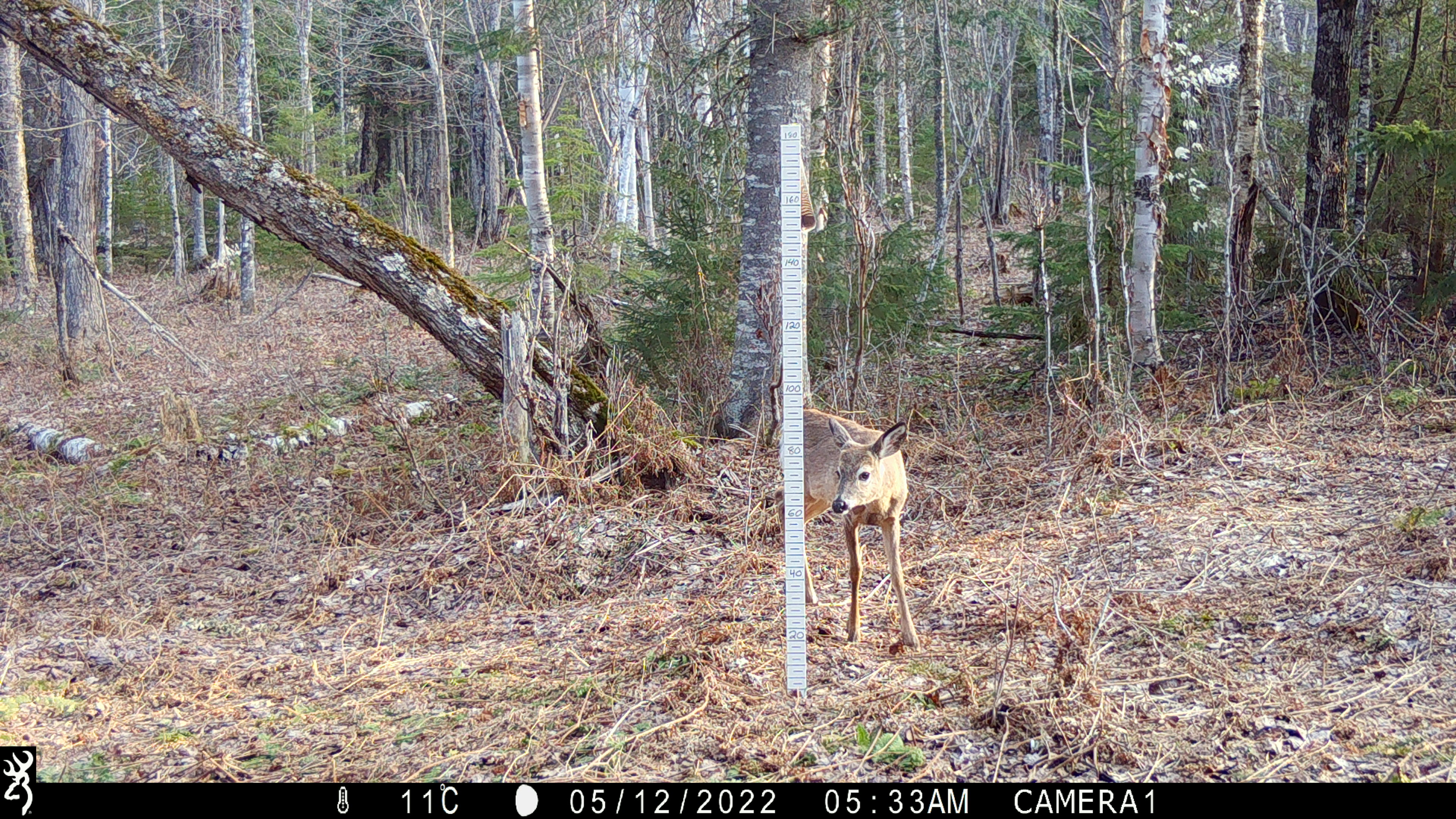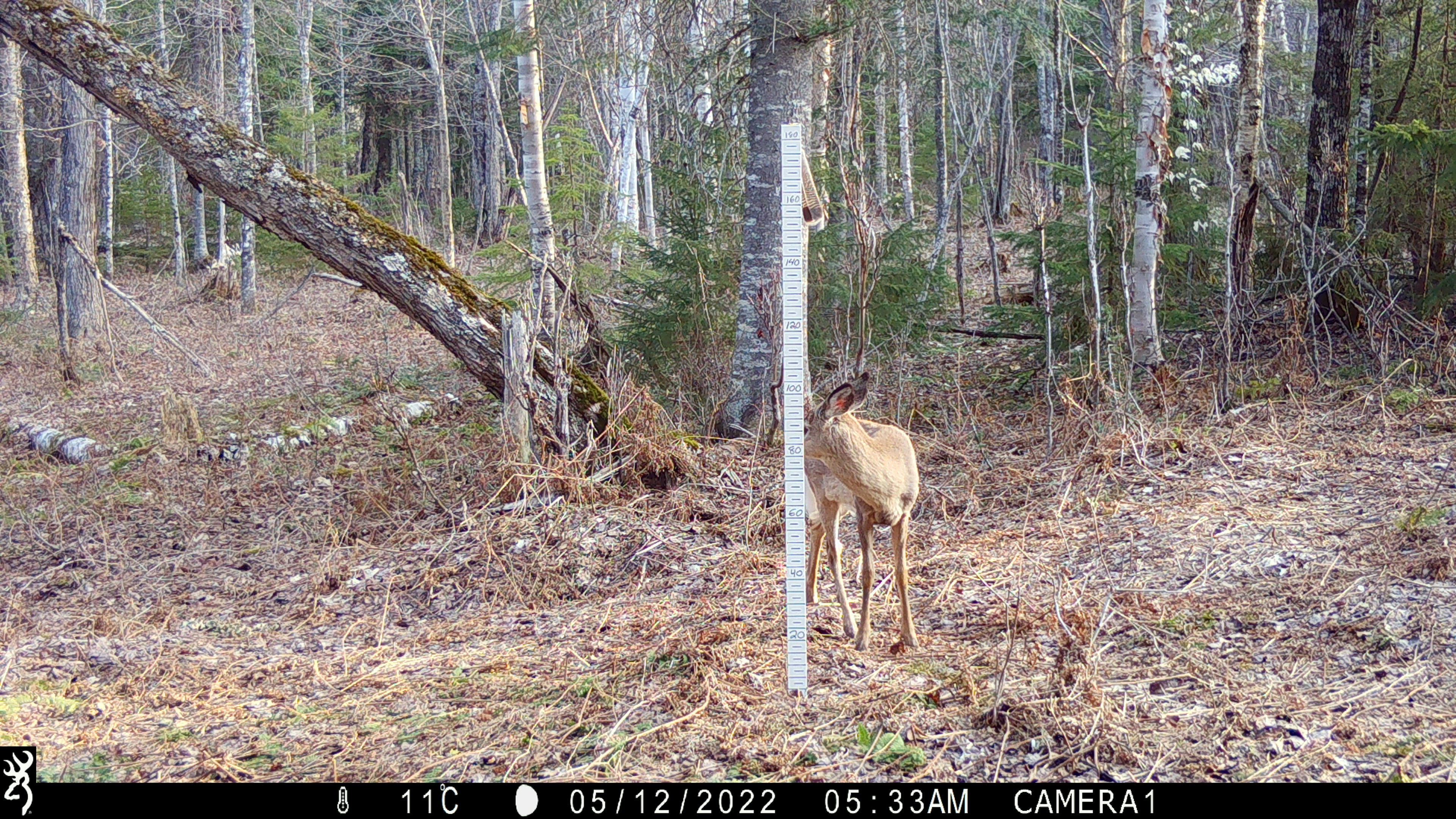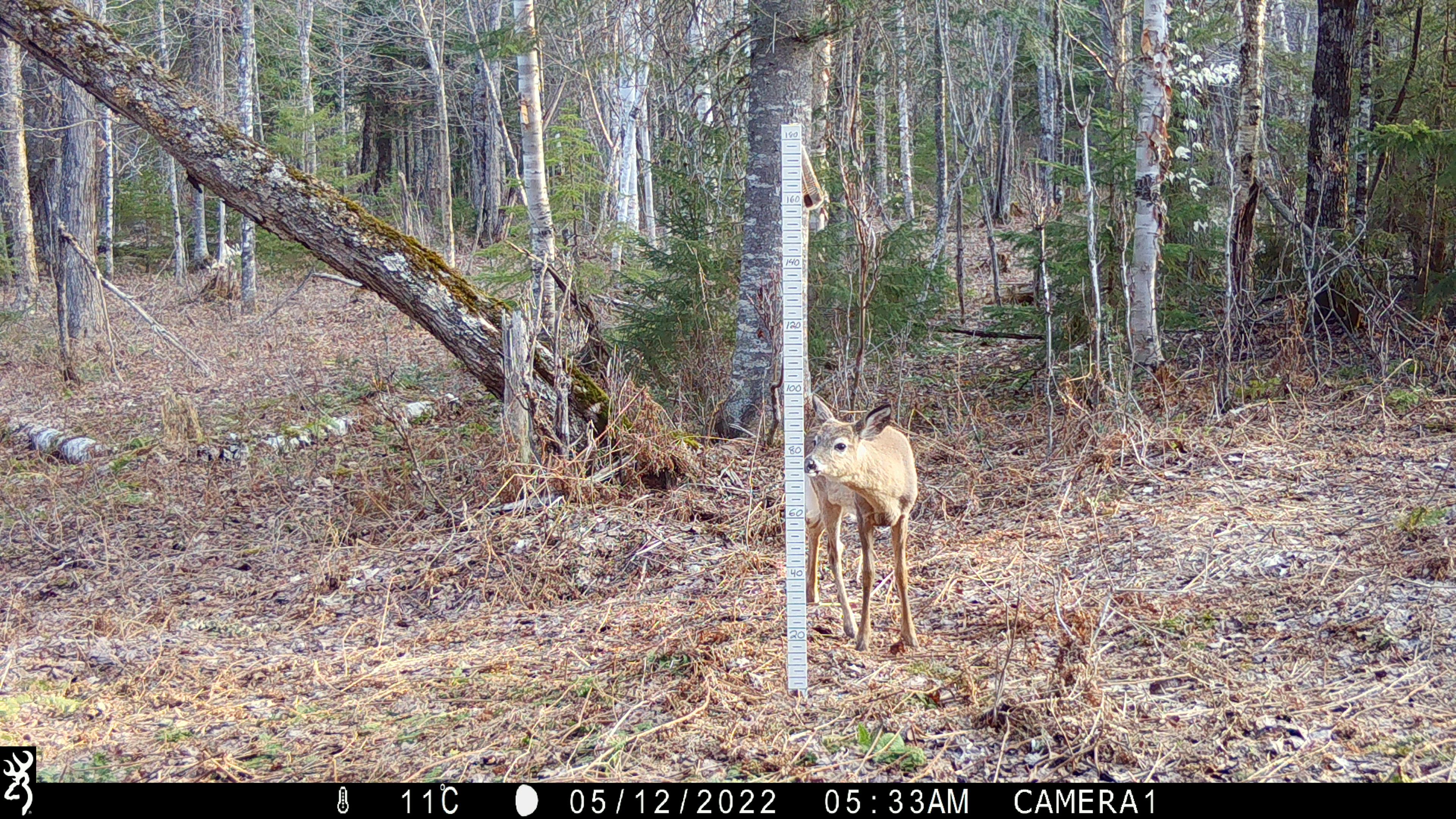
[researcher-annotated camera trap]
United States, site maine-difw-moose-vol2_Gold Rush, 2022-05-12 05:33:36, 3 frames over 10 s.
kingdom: Animalia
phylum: Chordata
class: Mammalia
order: Artiodactyla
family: Cervidae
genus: Odocoileus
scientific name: Odocoileus virginianus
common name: white-tailed deer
White-tailed deer (Odocoileus virginianus).